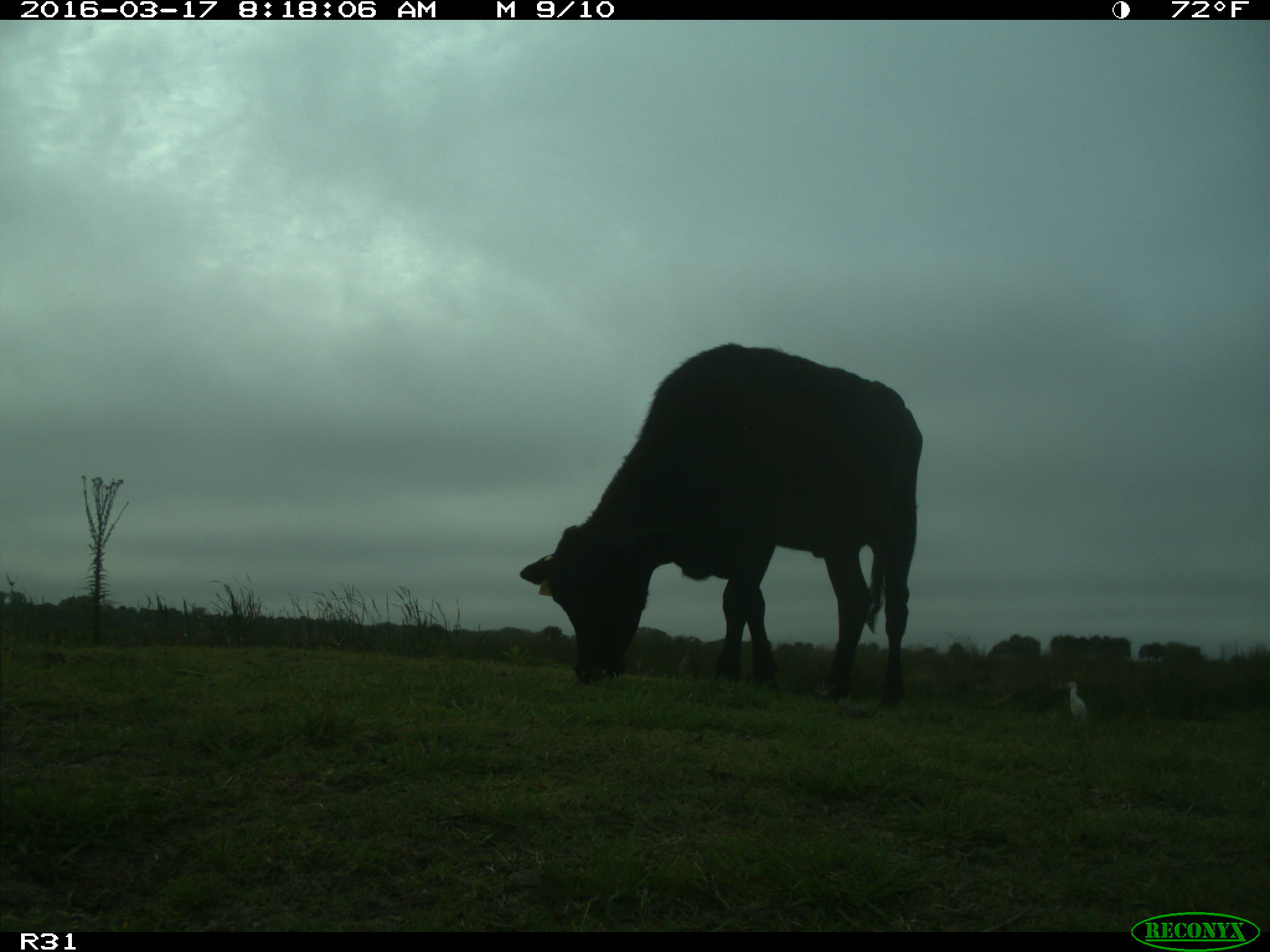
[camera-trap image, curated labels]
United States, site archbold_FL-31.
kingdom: Animalia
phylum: Chordata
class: Mammalia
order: Artiodactyla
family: Bovidae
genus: Bos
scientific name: Bos taurus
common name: domestic cow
Bos taurus (domestic cow).